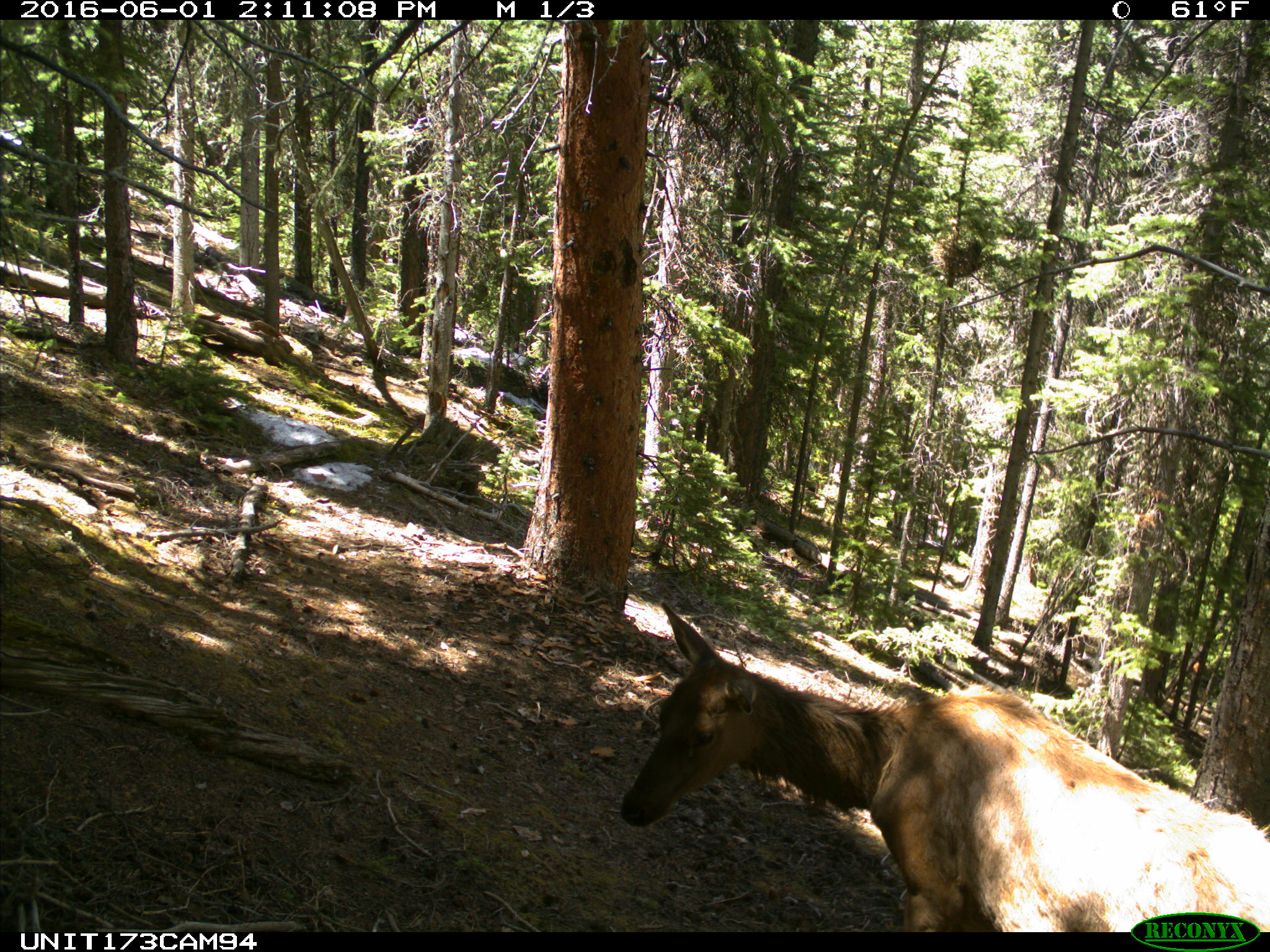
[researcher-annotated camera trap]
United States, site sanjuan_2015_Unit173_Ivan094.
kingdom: Animalia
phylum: Chordata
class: Mammalia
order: Artiodactyla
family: Cervidae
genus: Cervus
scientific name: Cervus elaphus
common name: red deer